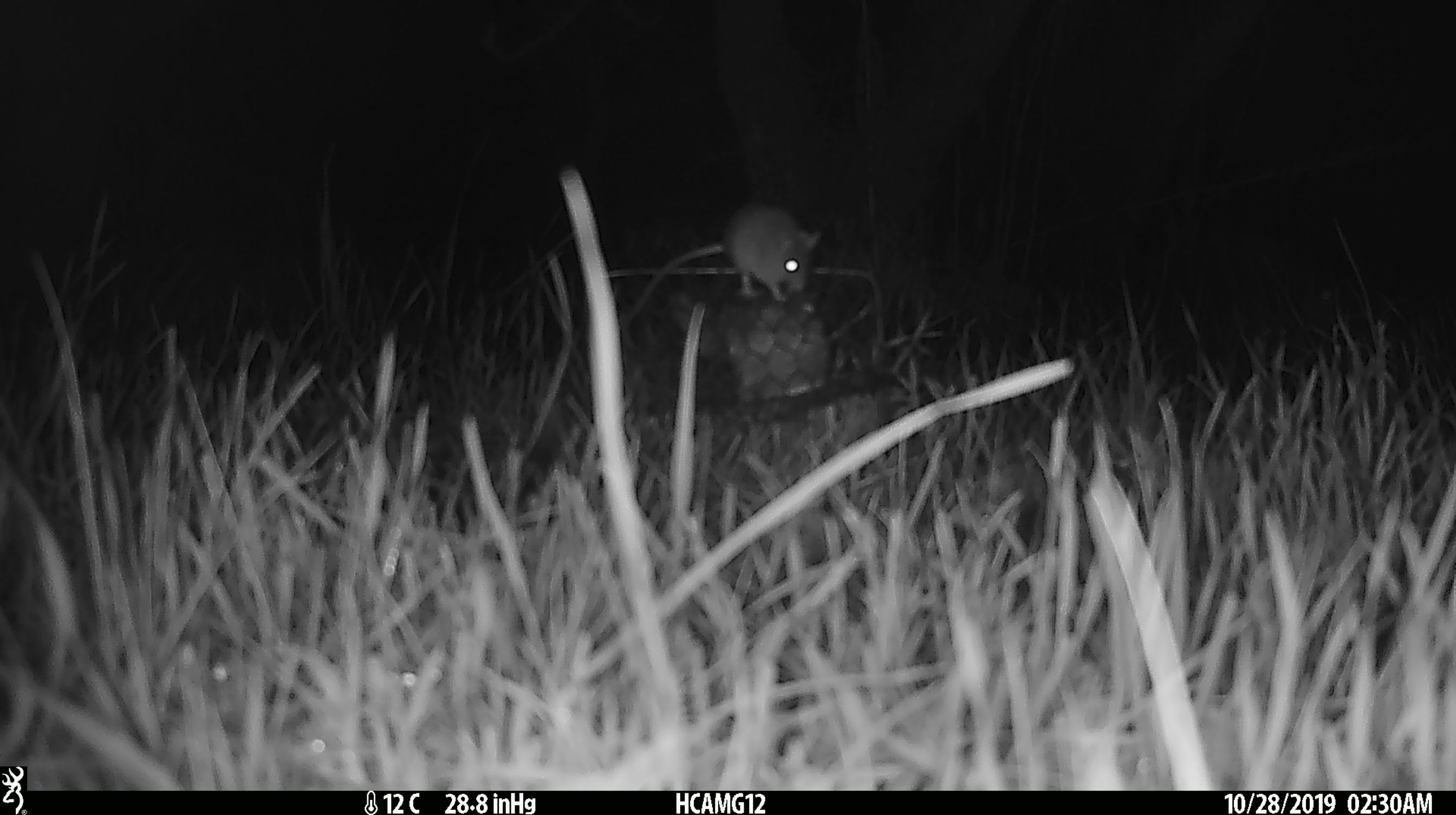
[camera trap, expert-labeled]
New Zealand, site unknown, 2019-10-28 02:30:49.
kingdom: Animalia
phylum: Chordata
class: Mammalia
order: Rodentia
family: Muridae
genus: Mus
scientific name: Mus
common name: mouse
Mouse (Mus).